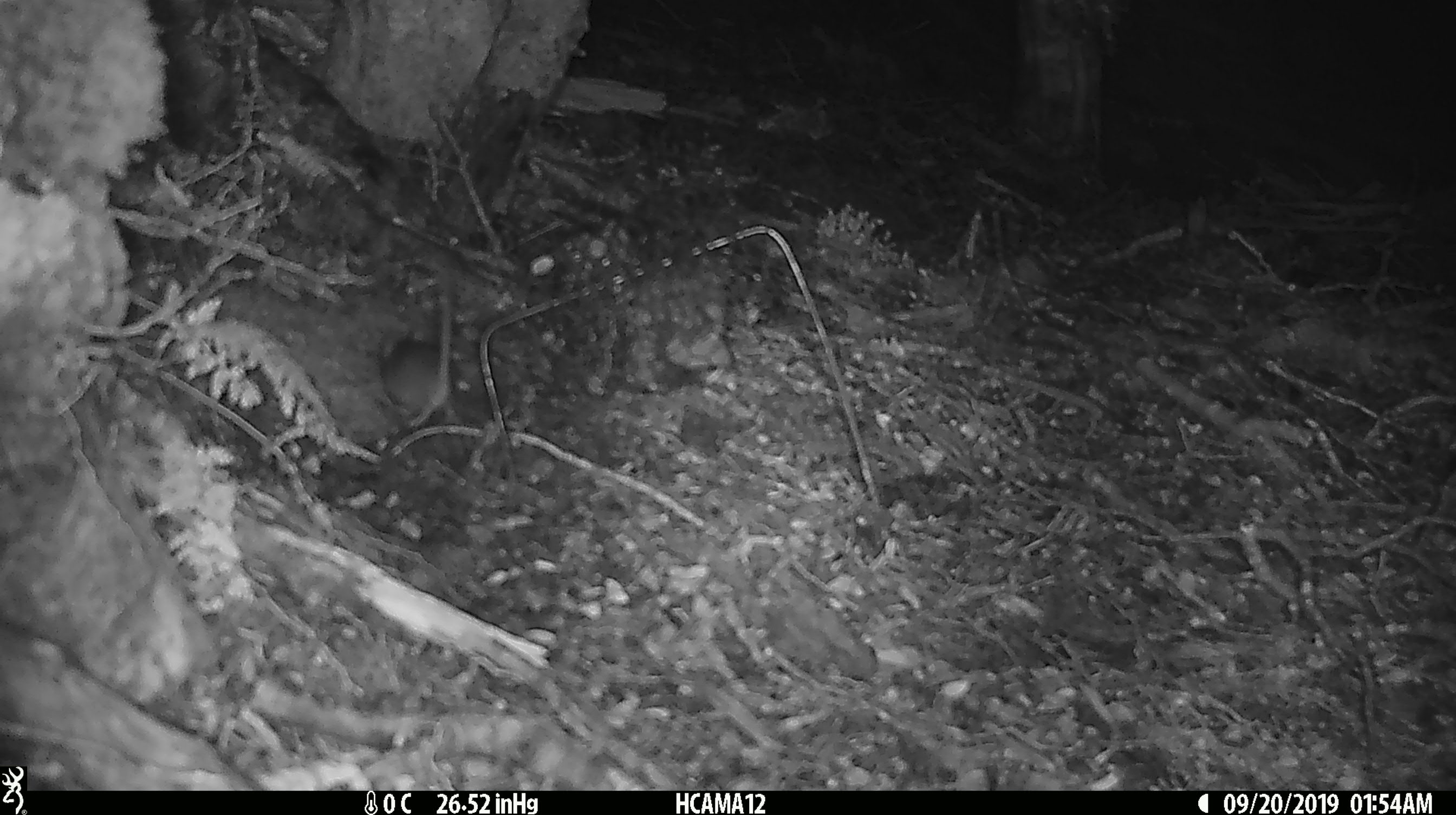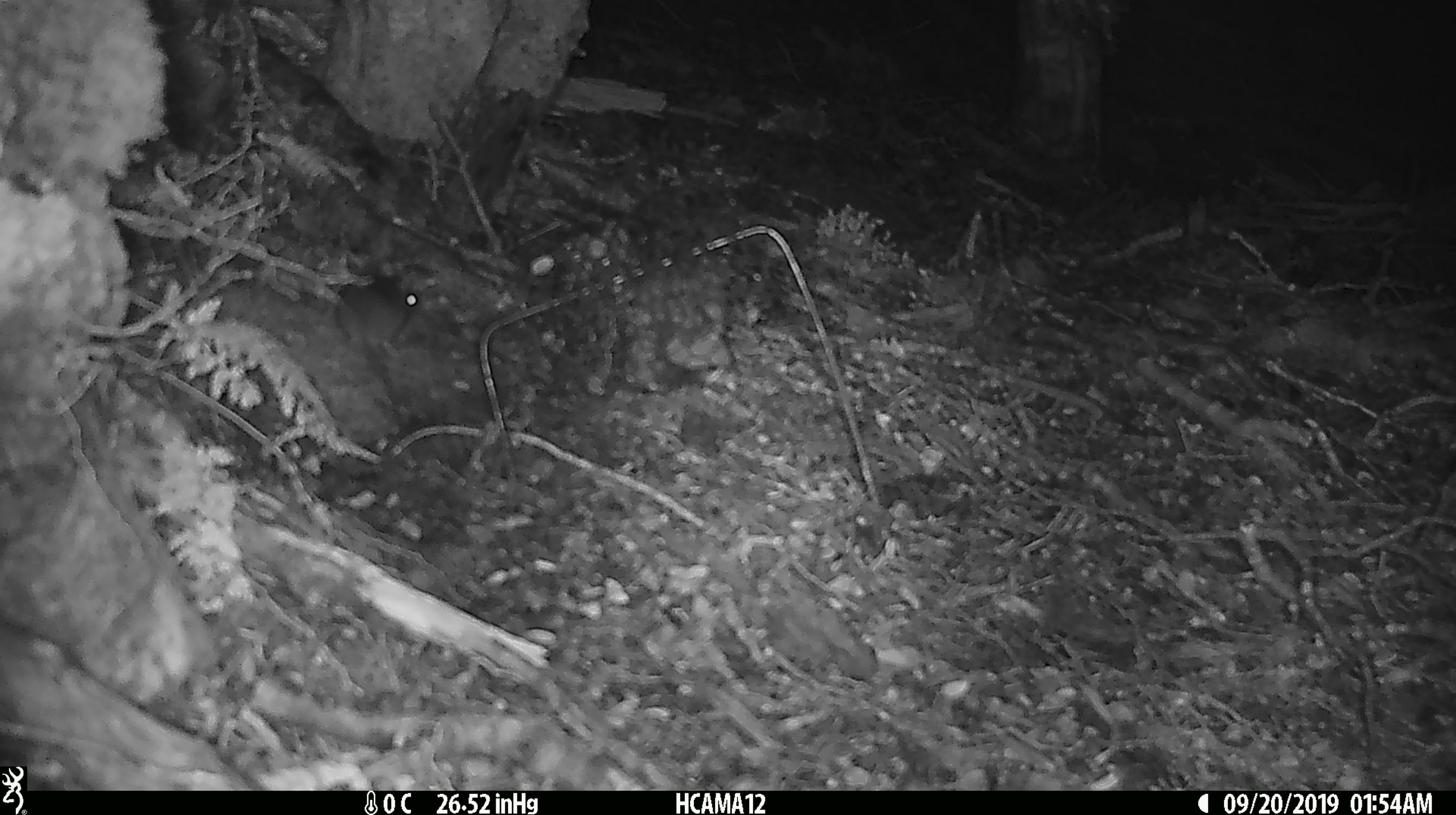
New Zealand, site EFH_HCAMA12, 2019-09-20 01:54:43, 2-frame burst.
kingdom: Animalia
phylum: Chordata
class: Mammalia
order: Rodentia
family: Muridae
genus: Mus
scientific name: Mus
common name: mouse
Mouse (Mus).